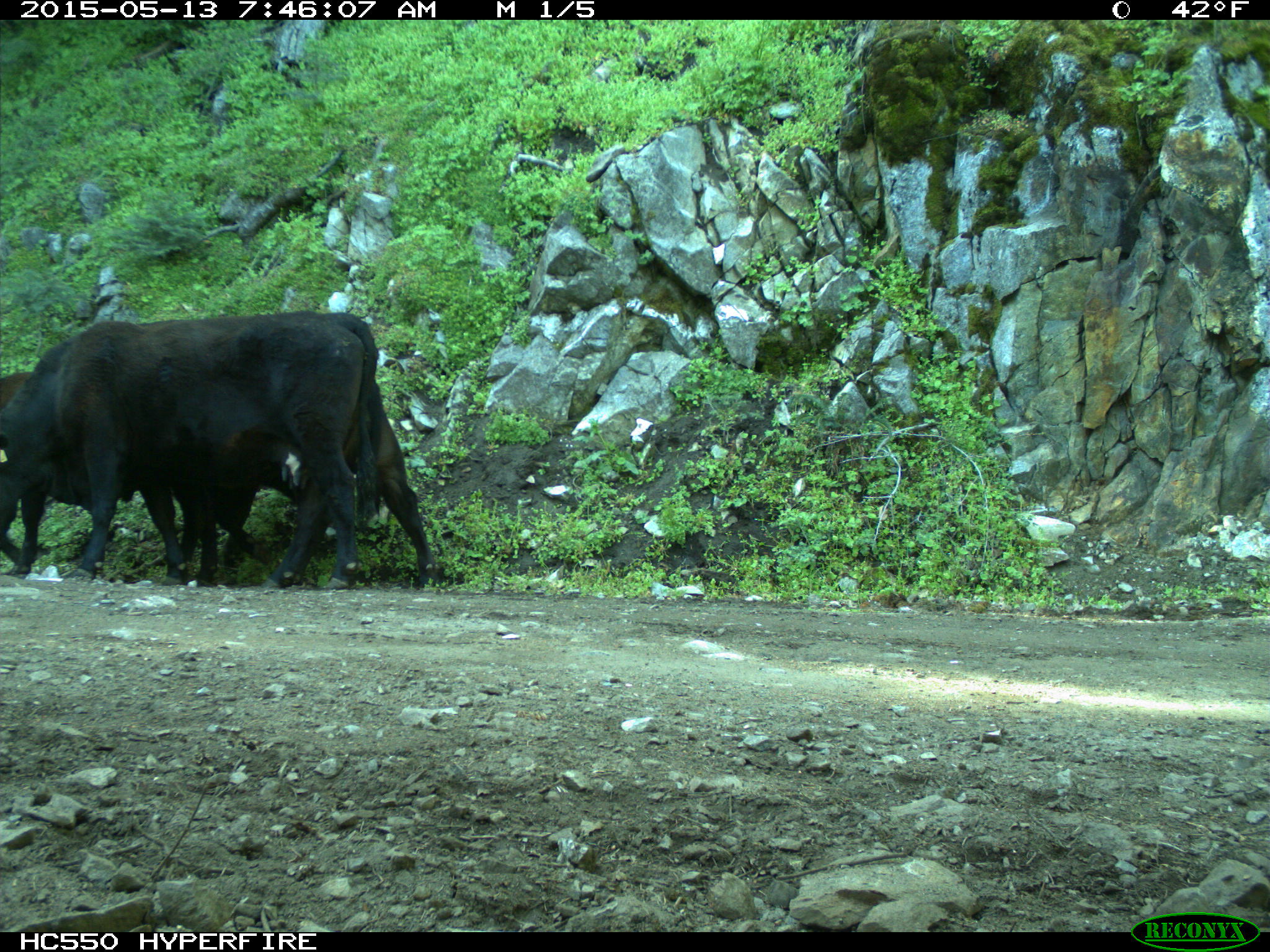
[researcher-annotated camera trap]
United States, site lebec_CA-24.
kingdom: Animalia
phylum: Chordata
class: Mammalia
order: Artiodactyla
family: Bovidae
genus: Bos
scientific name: Bos taurus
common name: domestic cow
Bos taurus (domestic cow).